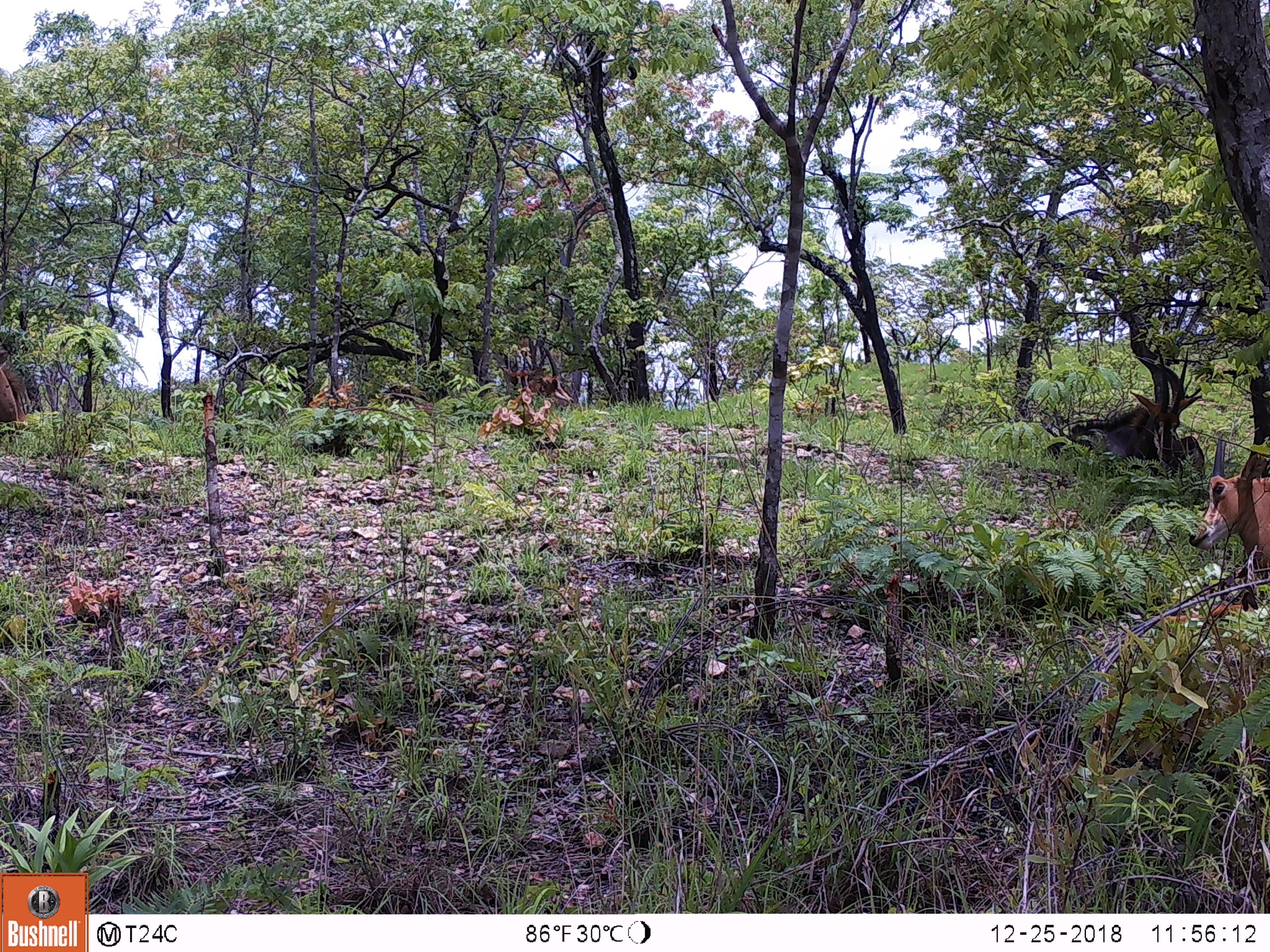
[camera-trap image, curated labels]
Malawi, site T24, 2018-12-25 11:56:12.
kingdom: Animalia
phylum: Chordata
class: Mammalia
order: Artiodactyla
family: Bovidae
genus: Hippotragus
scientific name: Hippotragus niger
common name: sable antelope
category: sable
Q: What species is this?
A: Sable (sable antelope) (Hippotragus niger).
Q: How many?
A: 2.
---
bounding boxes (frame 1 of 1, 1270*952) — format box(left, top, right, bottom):
sable: box(1046, 350, 1200, 479); box(1180, 431, 1268, 586)